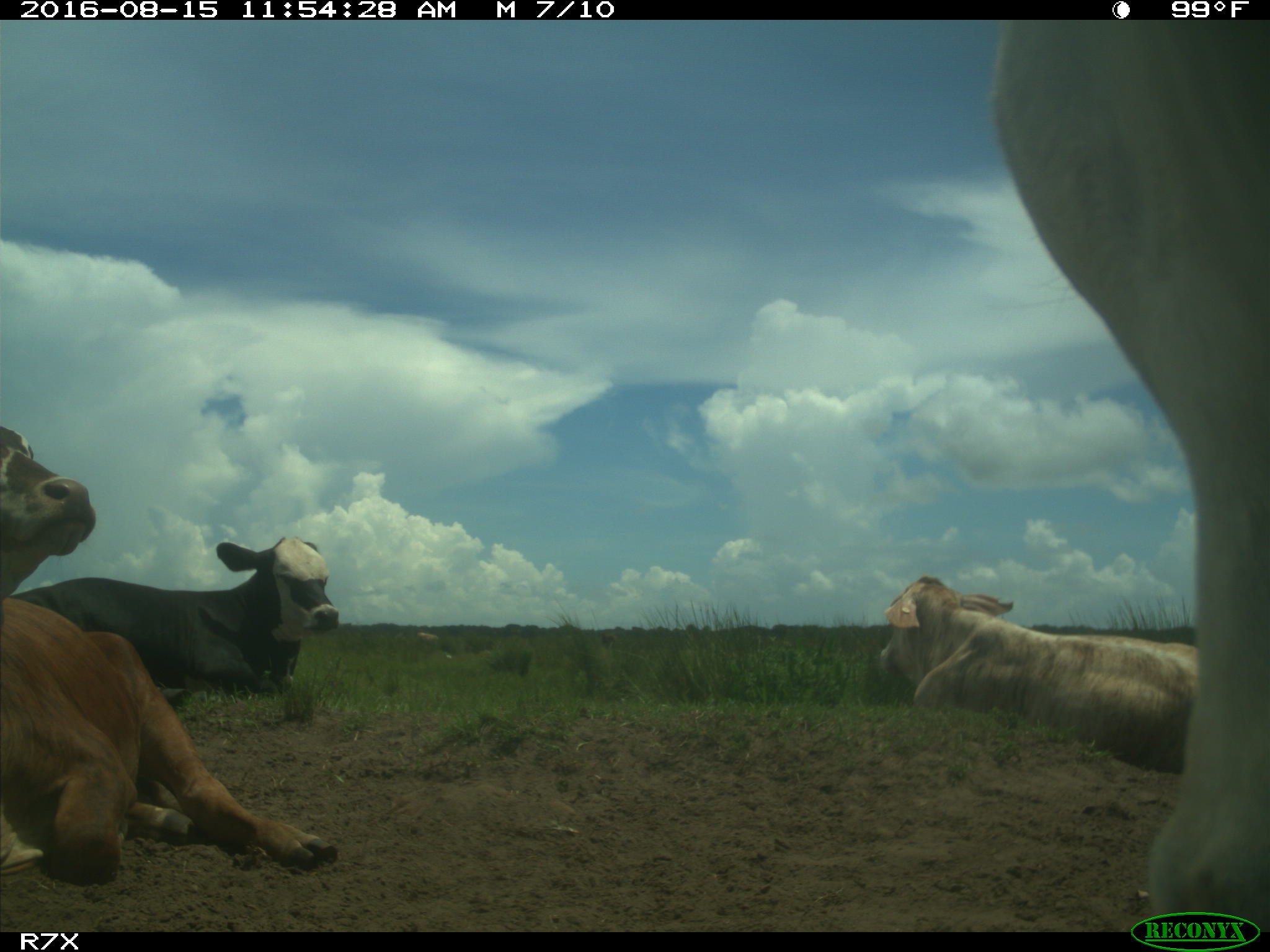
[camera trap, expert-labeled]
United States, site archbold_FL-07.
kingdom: Animalia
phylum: Chordata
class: Mammalia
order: Artiodactyla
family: Bovidae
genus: Bos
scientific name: Bos taurus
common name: domestic cow